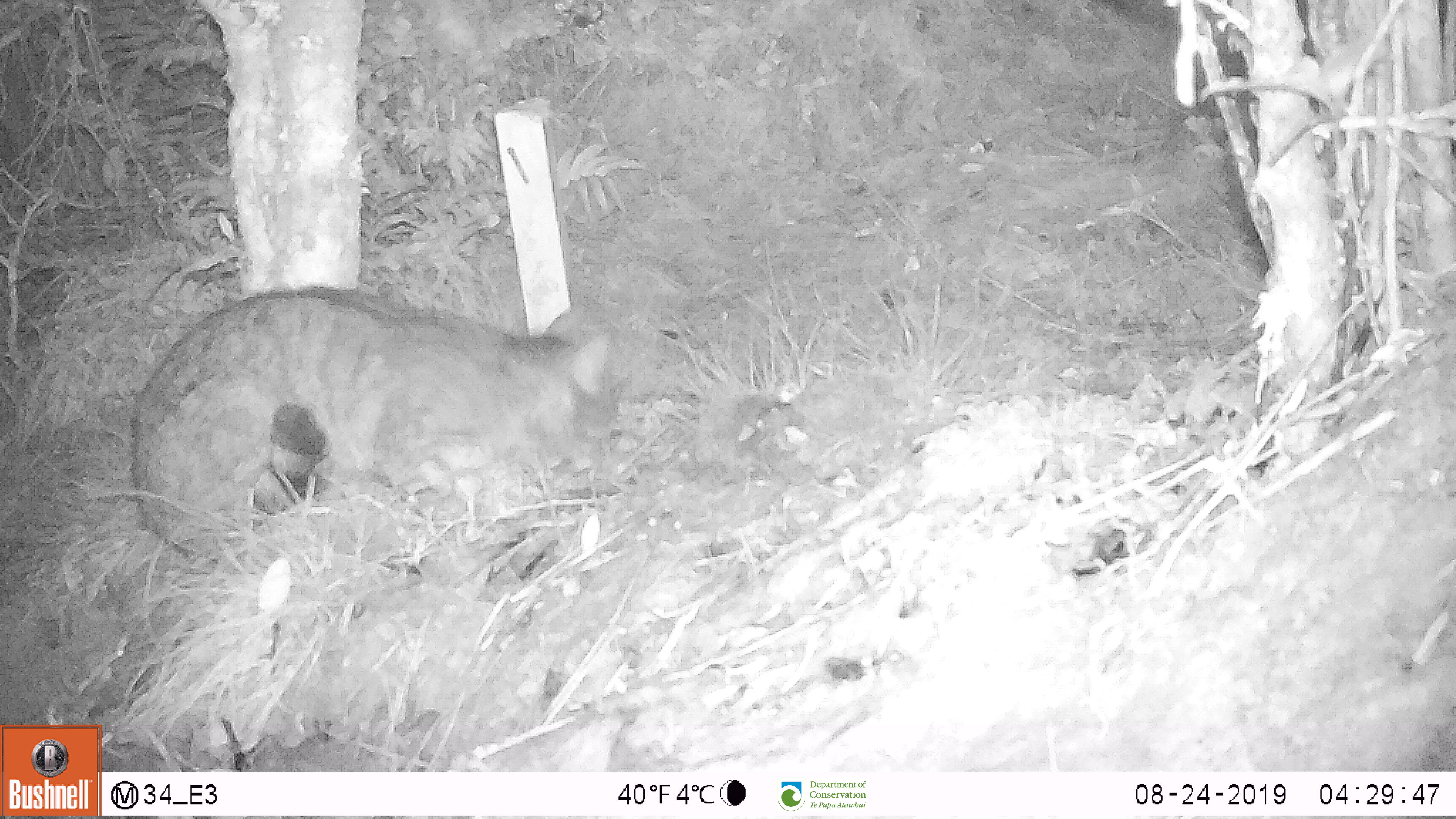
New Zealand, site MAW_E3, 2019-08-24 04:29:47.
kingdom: Animalia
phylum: Chordata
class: Mammalia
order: Carnivora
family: Felidae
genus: Felis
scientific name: Felis catus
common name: domestic cat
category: cat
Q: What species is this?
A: Cat (domestic cat) (Felis catus).